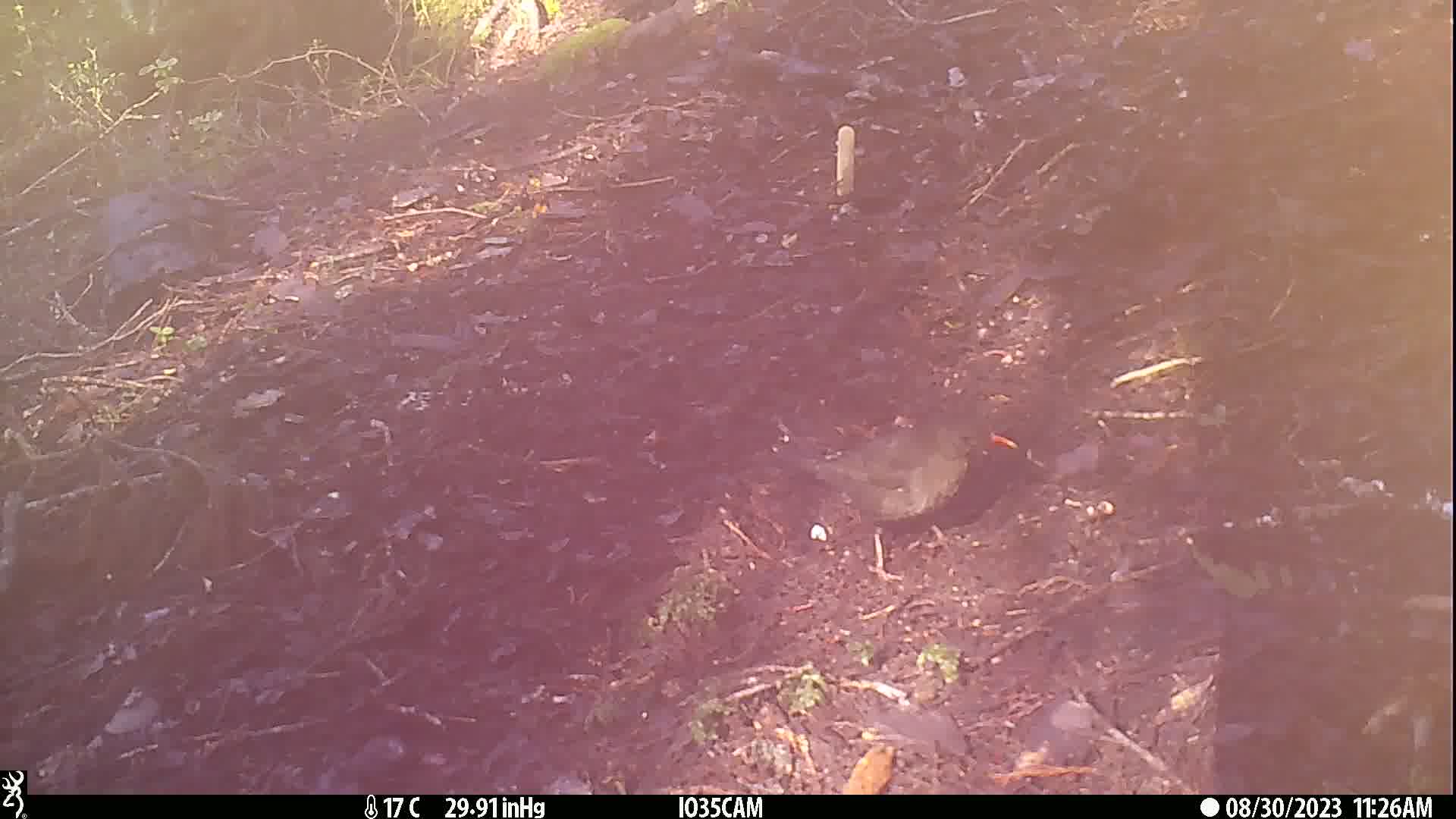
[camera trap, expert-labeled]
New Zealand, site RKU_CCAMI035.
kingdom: Animalia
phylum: Chordata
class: Aves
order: Passeriformes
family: Turdidae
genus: Turdus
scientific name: Turdus merula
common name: eurasian blackbird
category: blackbird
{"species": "blackbird (eurasian blackbird) (Turdus merula)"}